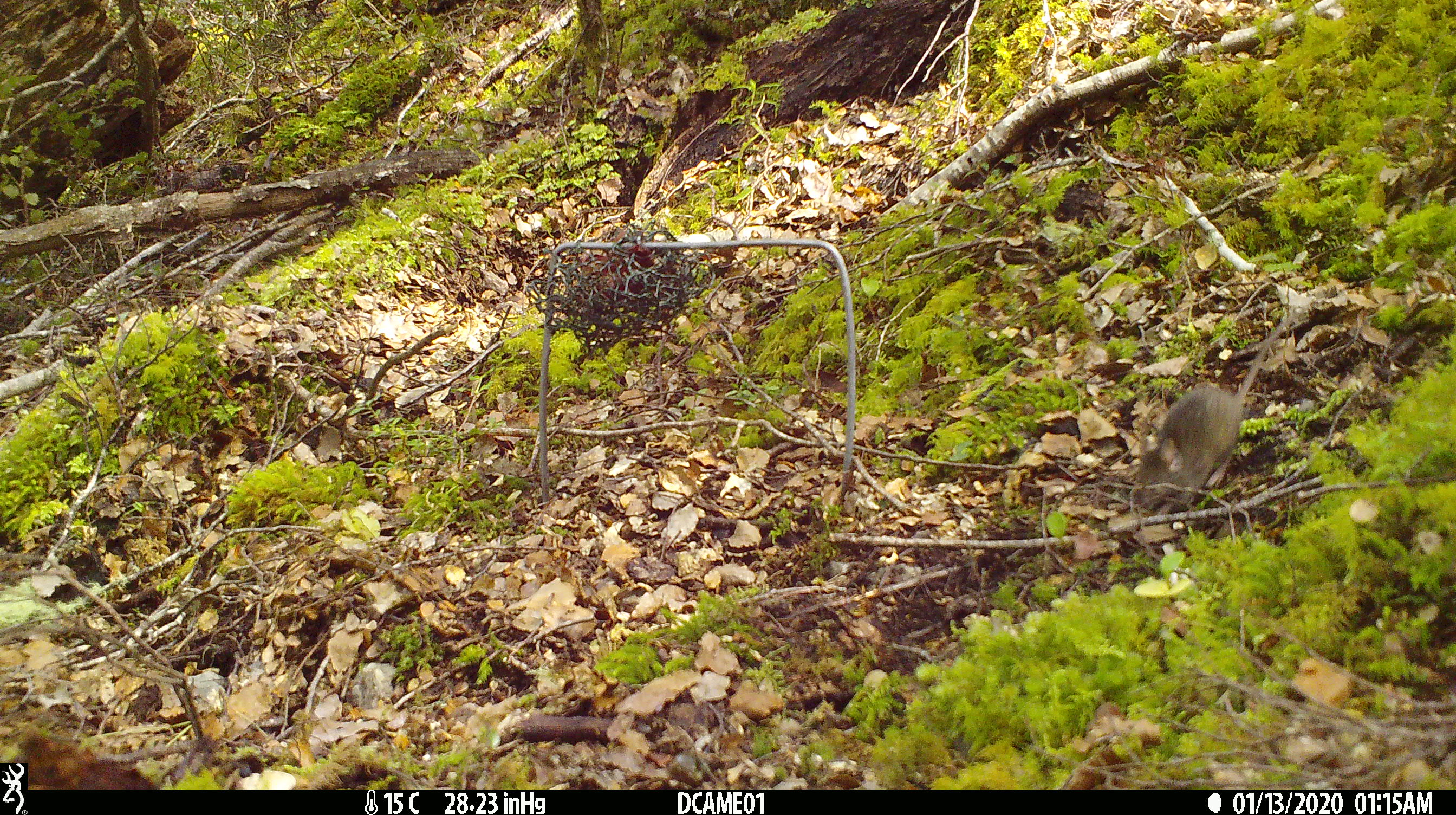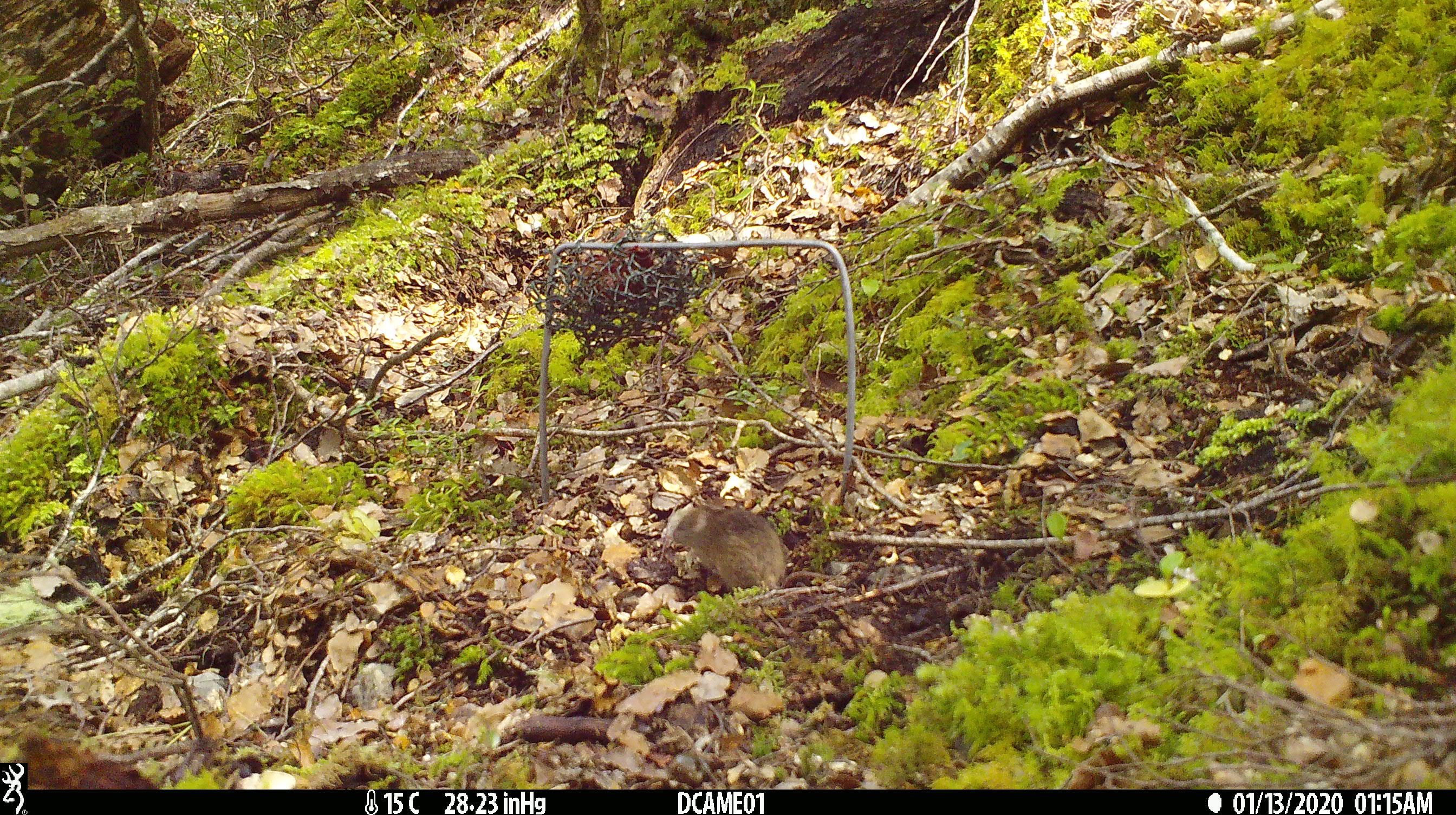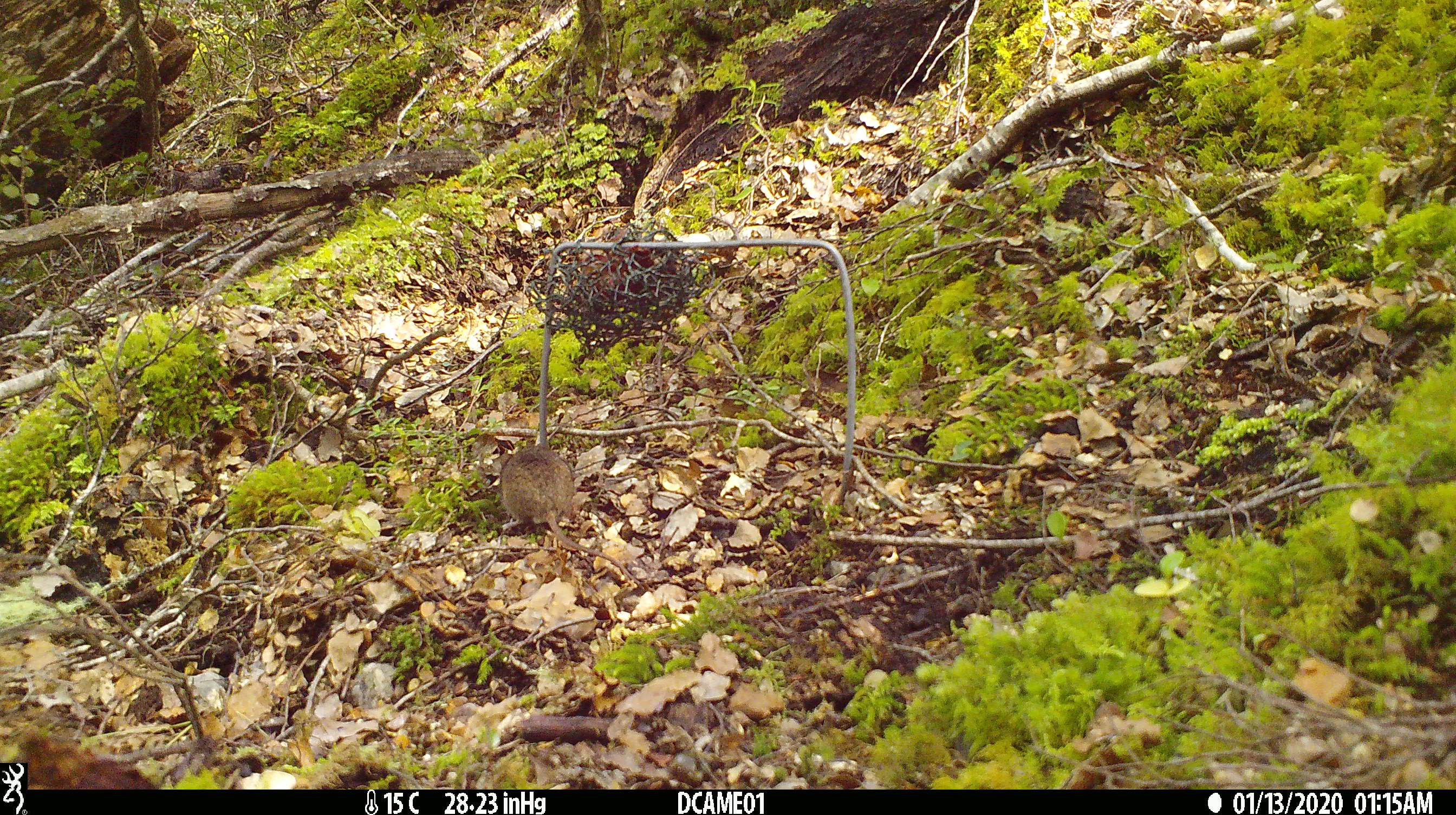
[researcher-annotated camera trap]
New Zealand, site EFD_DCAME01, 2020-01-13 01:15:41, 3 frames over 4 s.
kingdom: Animalia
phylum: Chordata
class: Mammalia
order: Rodentia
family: Muridae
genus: Mus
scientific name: Mus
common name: mouse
Mouse (Mus).